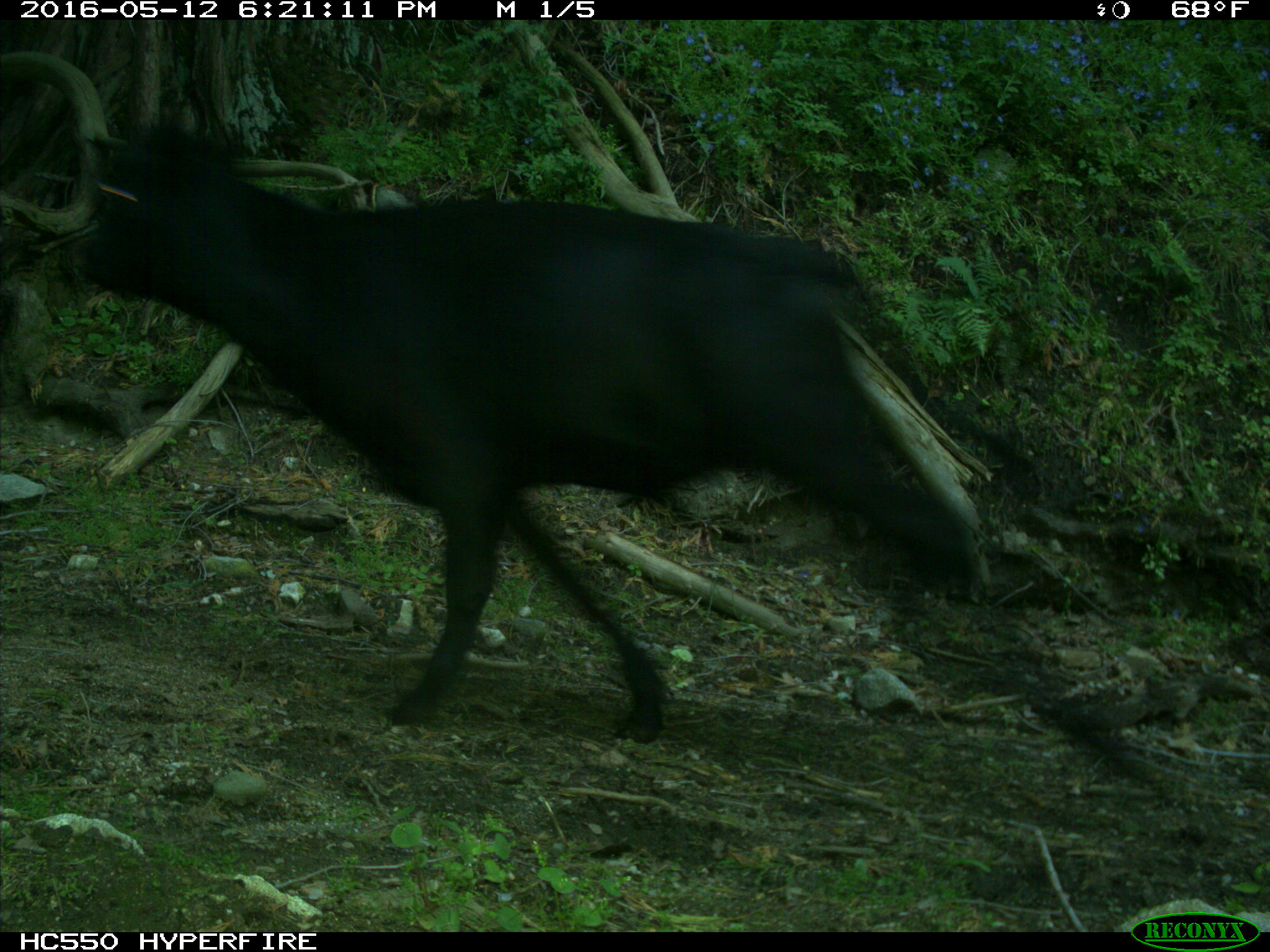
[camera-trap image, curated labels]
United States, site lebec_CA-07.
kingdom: Animalia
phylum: Chordata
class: Mammalia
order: Artiodactyla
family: Bovidae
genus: Bos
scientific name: Bos taurus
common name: domestic cow